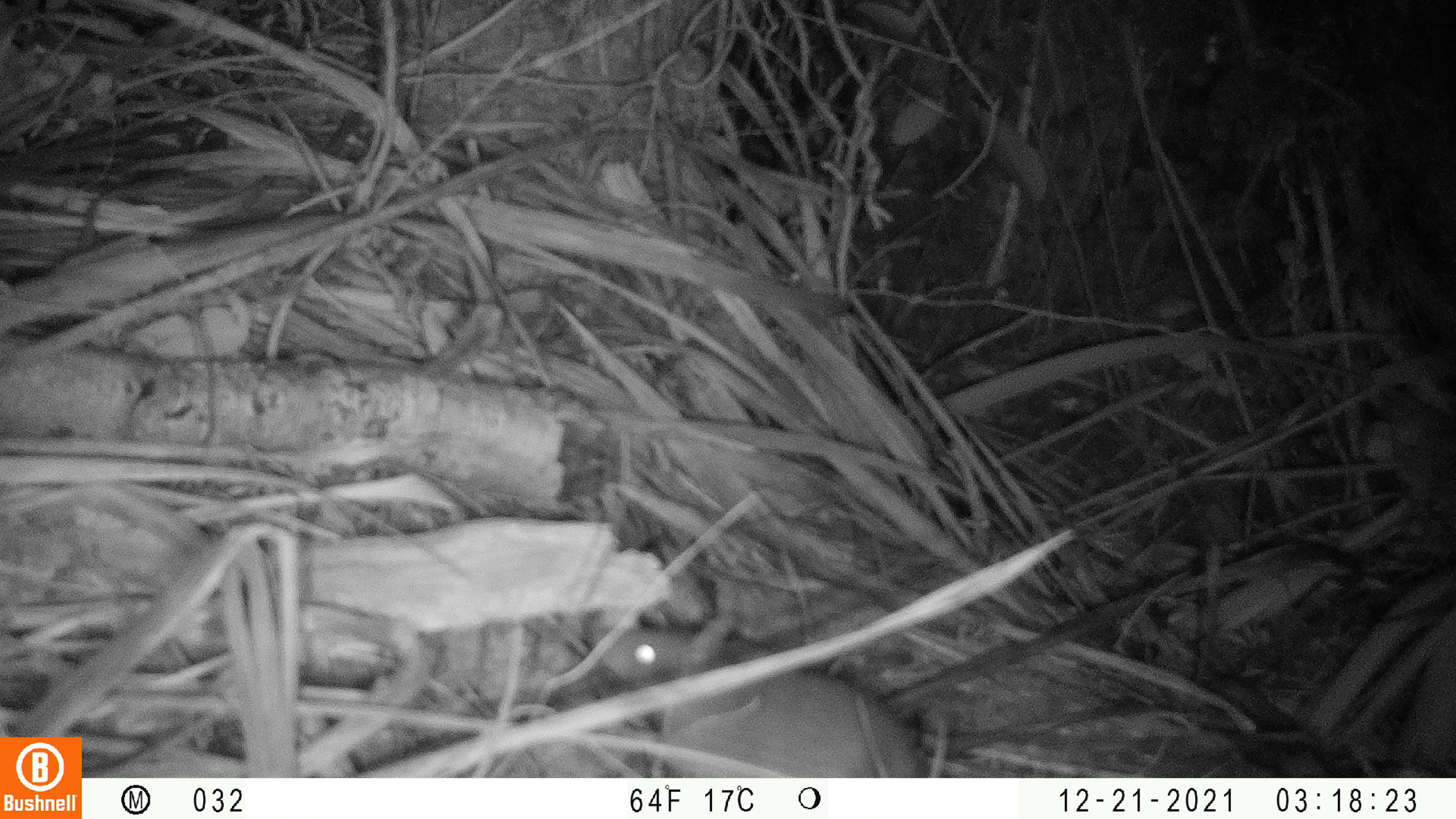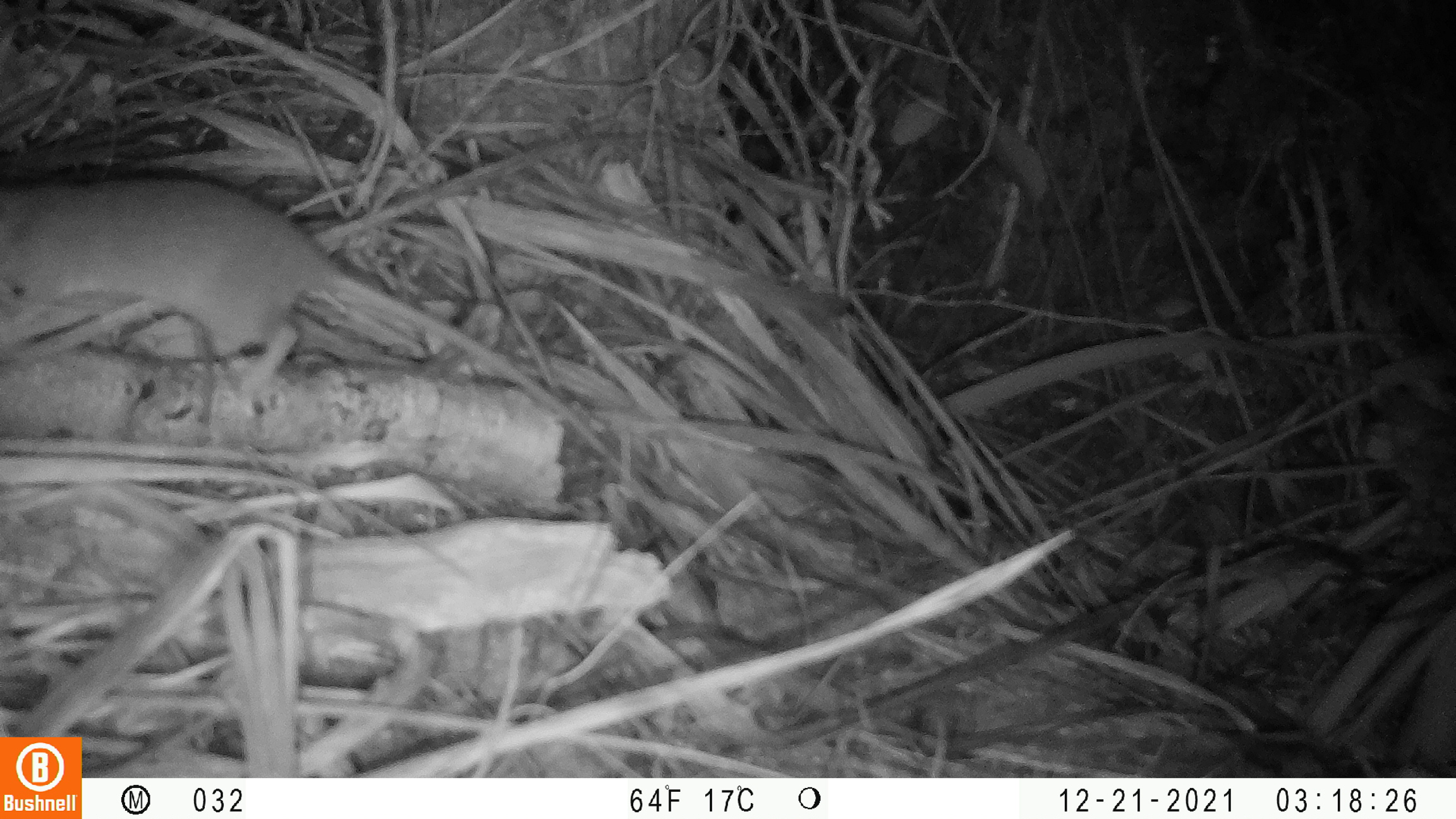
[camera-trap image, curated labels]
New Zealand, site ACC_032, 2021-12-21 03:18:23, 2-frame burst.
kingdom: Animalia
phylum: Chordata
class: Mammalia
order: Rodentia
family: Muridae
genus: Rattus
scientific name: Rattus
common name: rat